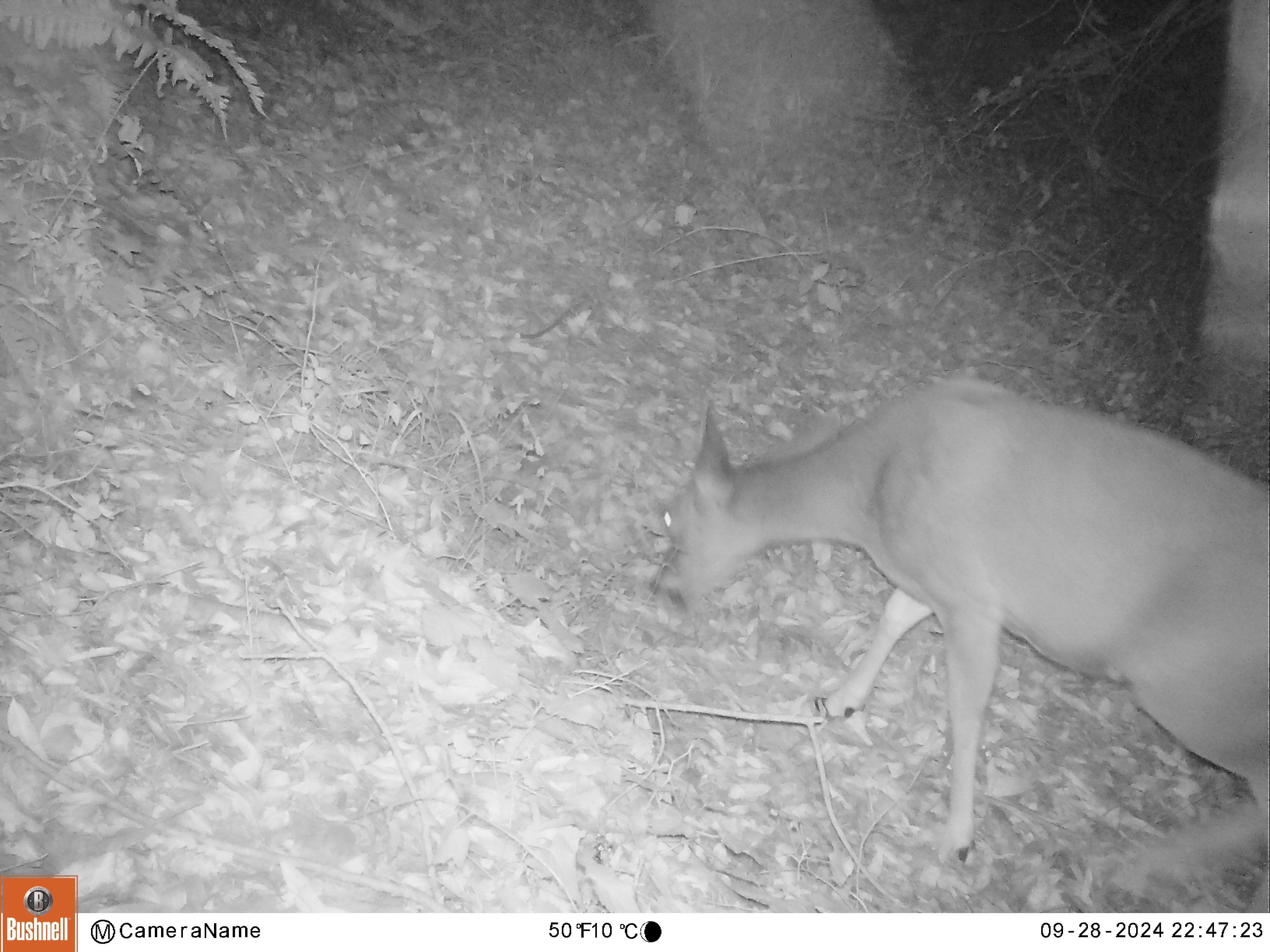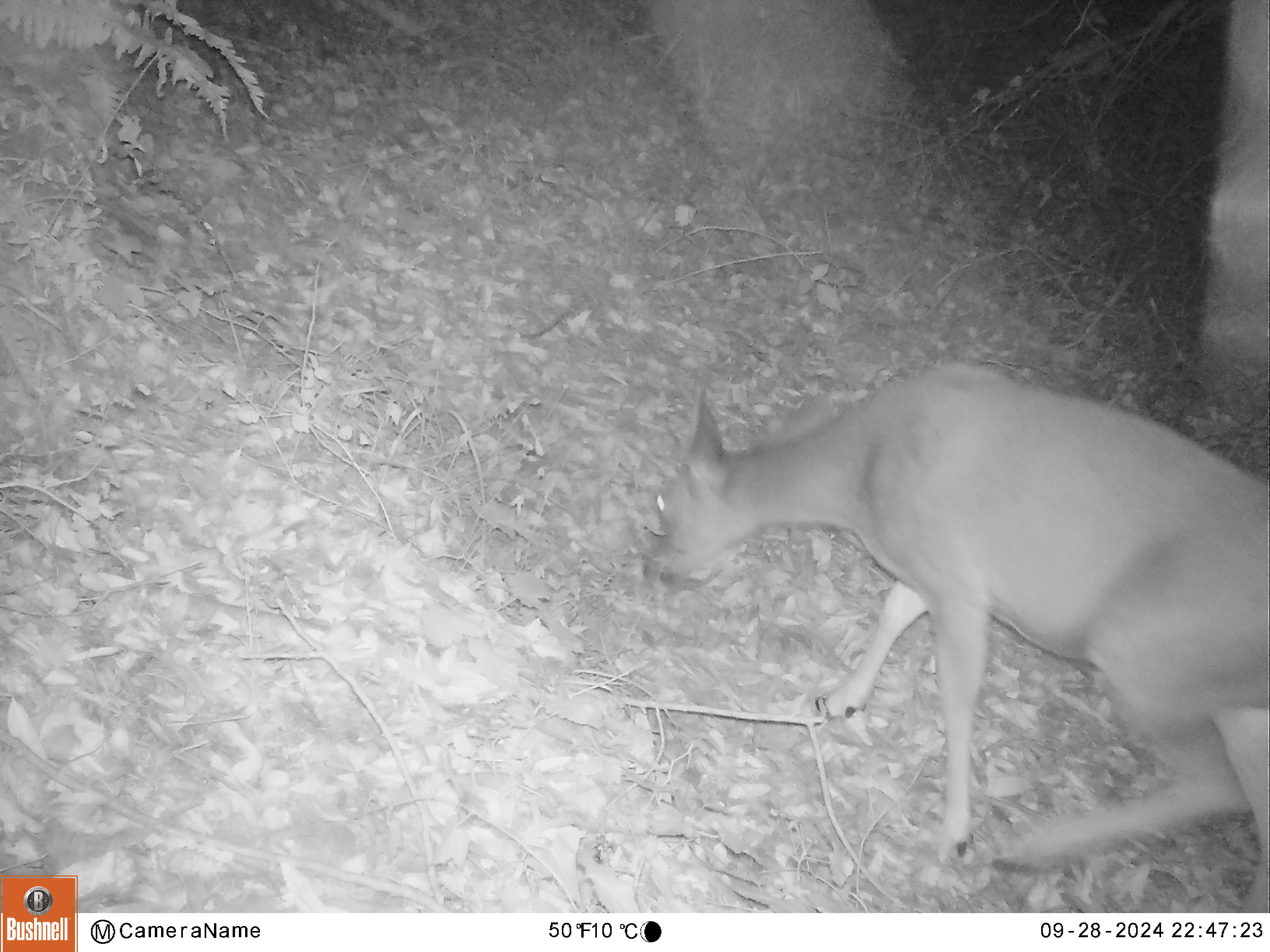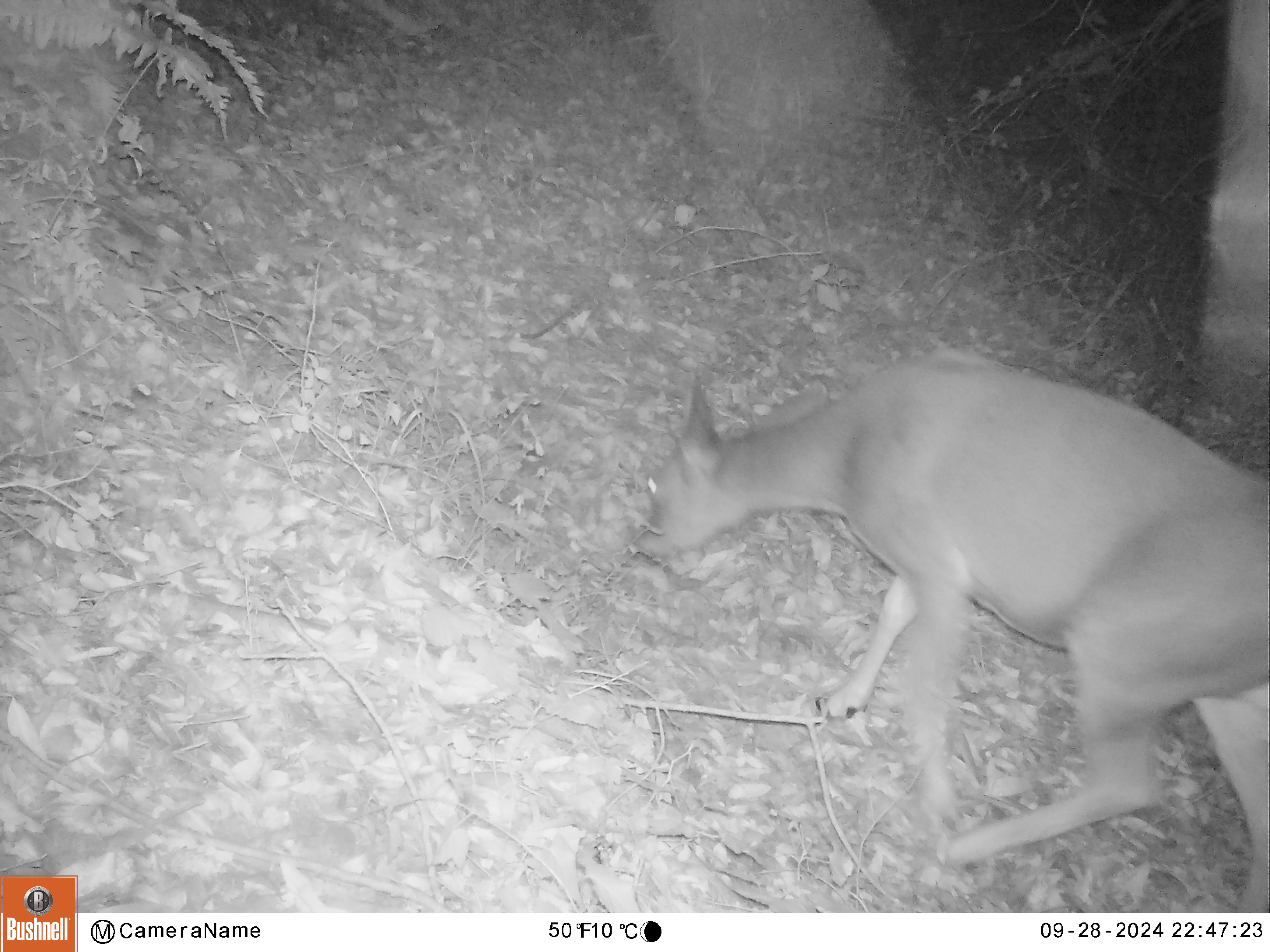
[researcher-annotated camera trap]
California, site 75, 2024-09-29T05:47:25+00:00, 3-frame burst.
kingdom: Animalia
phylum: Chordata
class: Mammalia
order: Artiodactyla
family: Cervidae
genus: Odocoileus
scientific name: Odocoileus hemionus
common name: mule deer